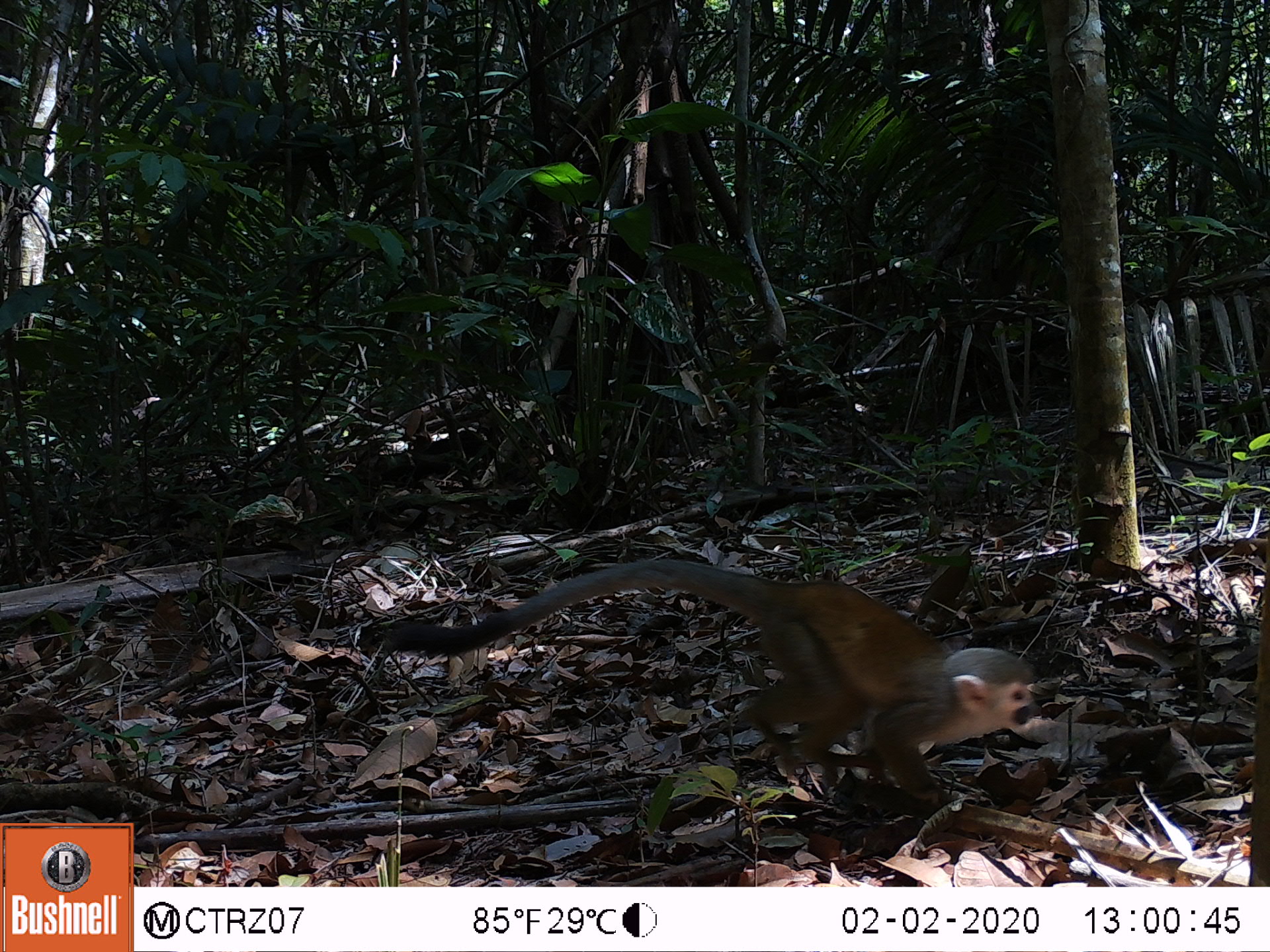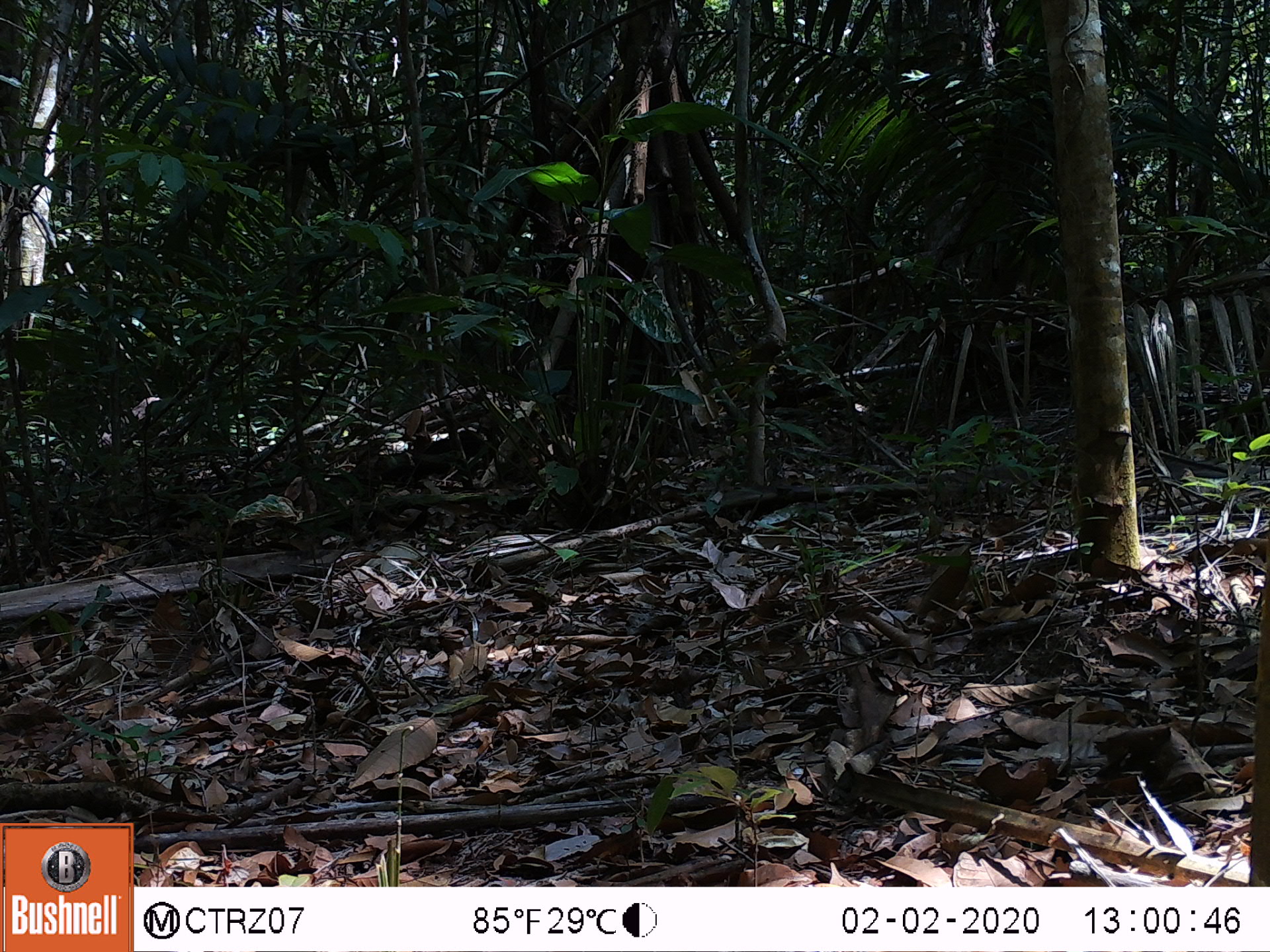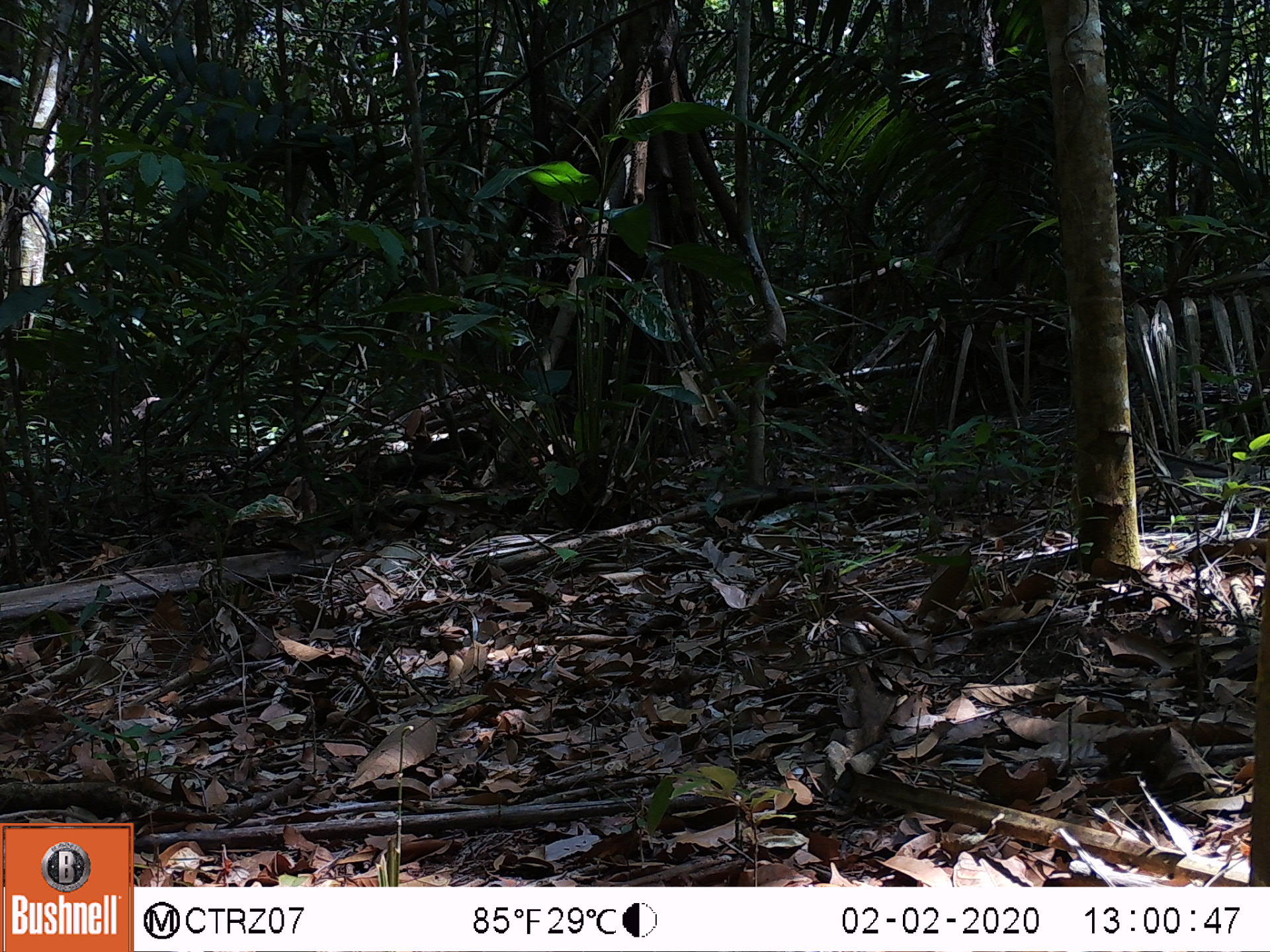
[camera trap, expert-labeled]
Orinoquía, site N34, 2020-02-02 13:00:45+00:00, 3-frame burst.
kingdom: Animalia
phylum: Chordata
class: Mammalia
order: Primates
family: Cebidae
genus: Saimiri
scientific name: Saimiri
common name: squirrel monkey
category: unknown squirrel monkey